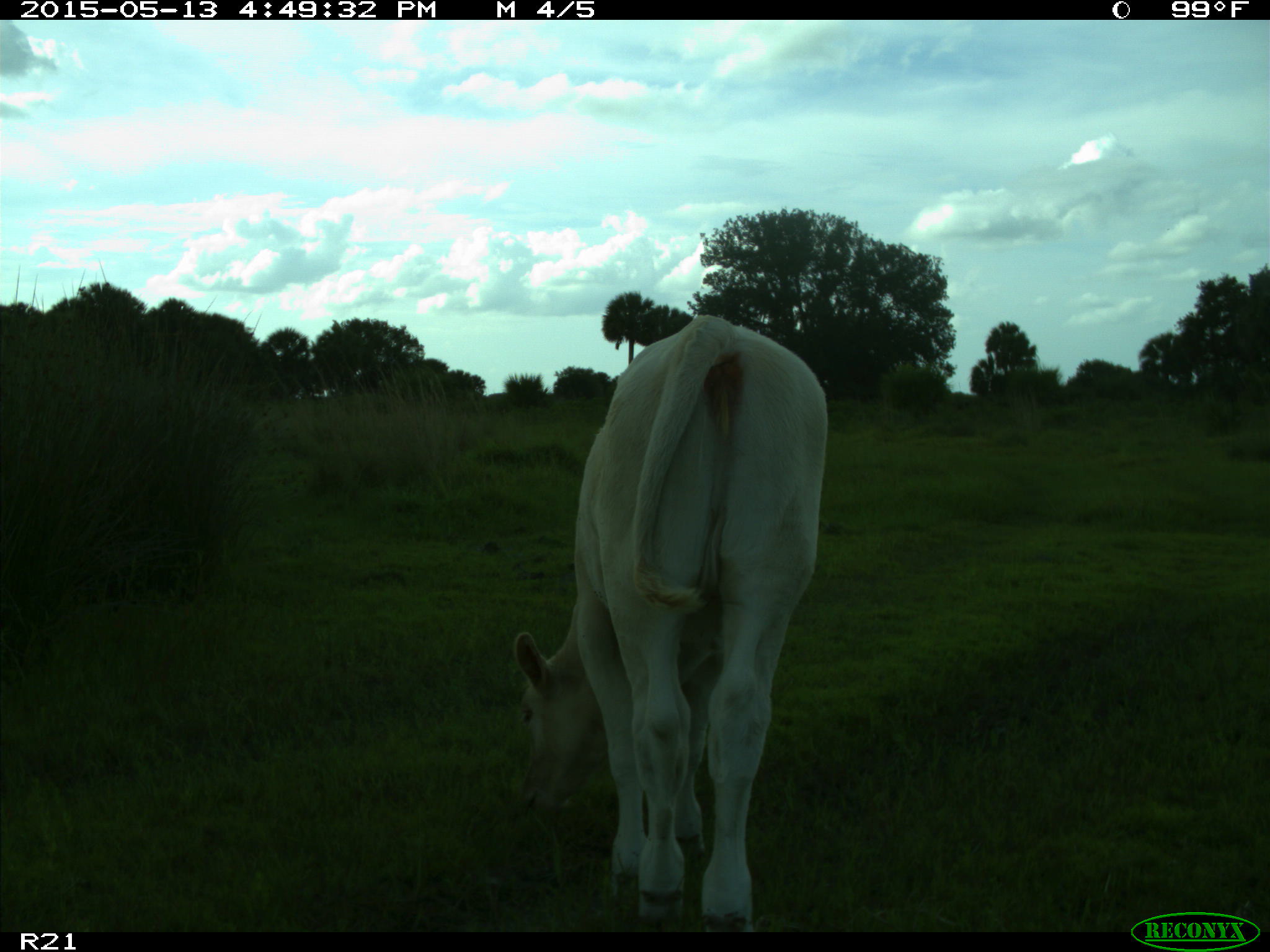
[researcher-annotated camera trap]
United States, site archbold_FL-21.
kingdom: Animalia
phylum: Chordata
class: Mammalia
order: Artiodactyla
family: Bovidae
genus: Bos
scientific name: Bos taurus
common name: domestic cow